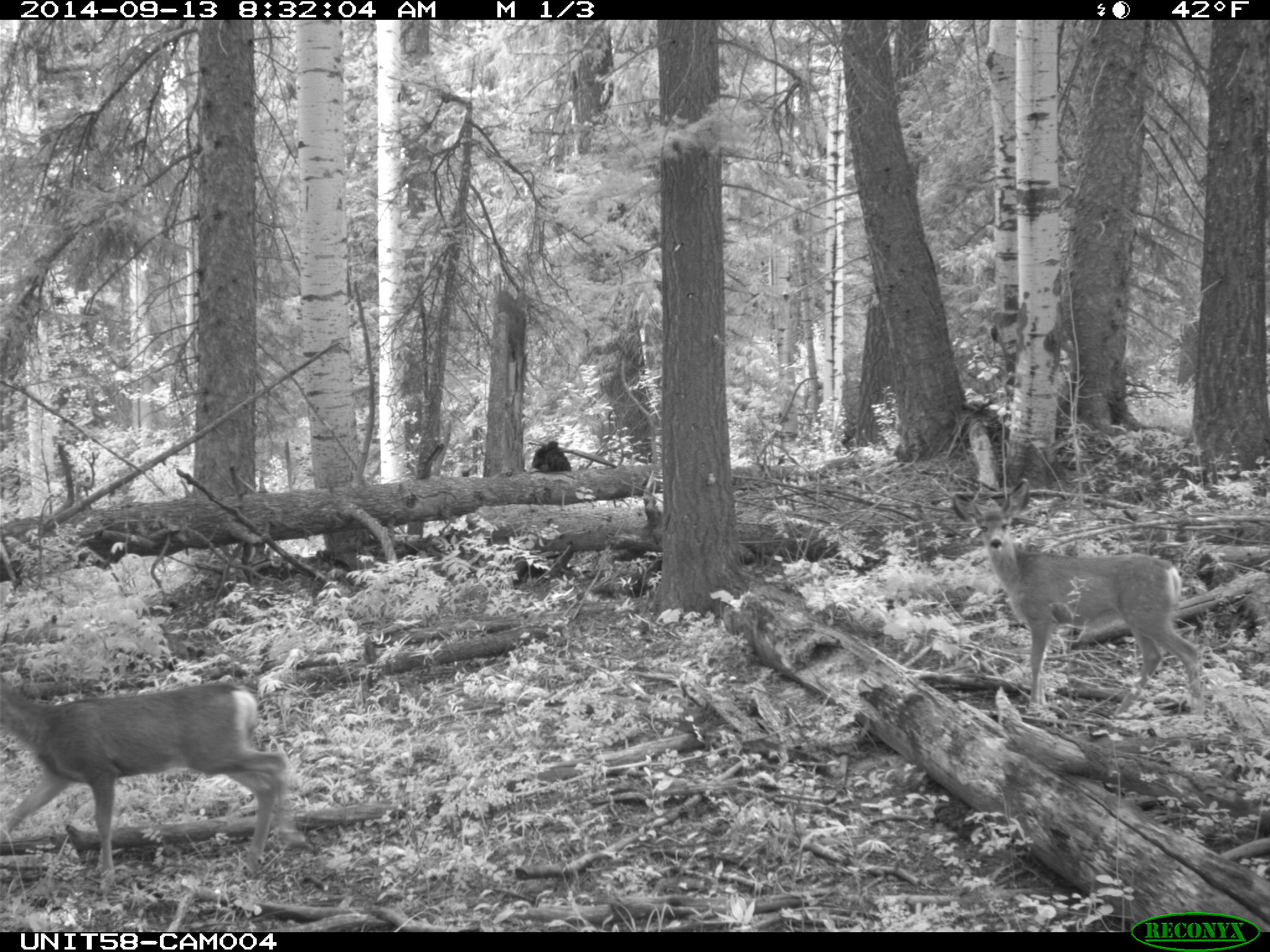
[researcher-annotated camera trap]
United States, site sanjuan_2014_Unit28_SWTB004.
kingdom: Animalia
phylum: Chordata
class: Mammalia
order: Artiodactyla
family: Cervidae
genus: Odocoileus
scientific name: Odocoileus hemionus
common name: mule deer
Odocoileus hemionus (mule deer).